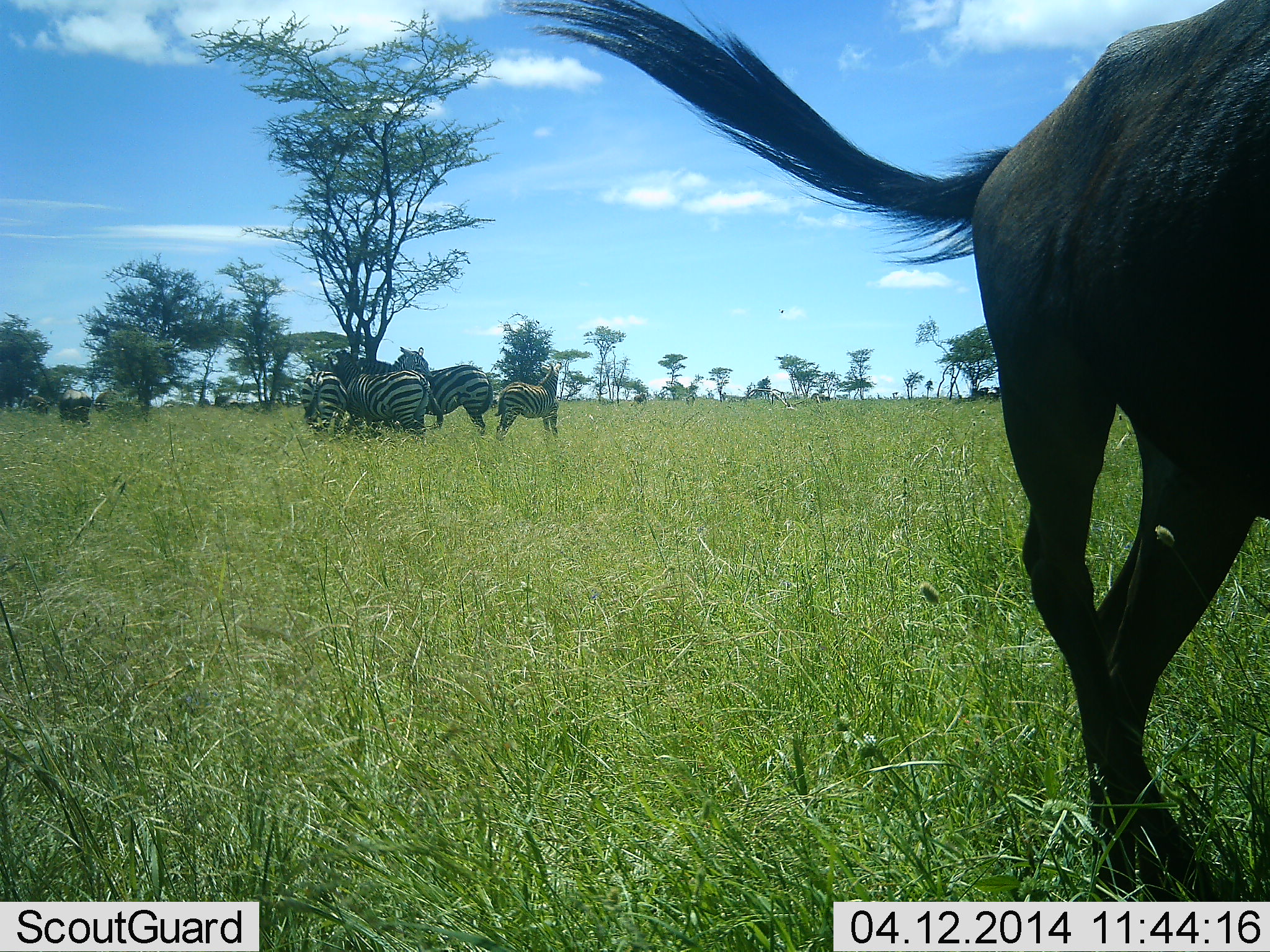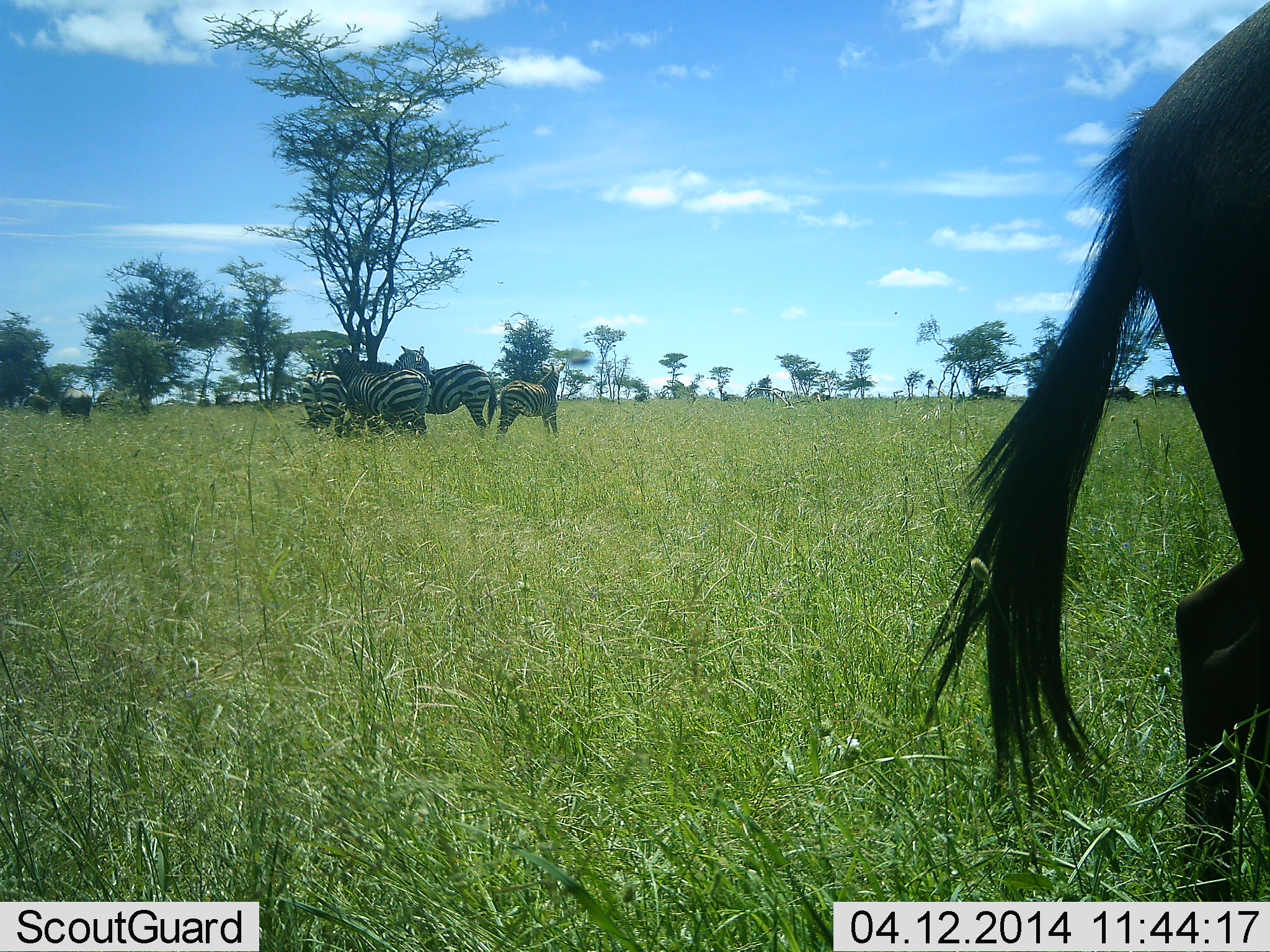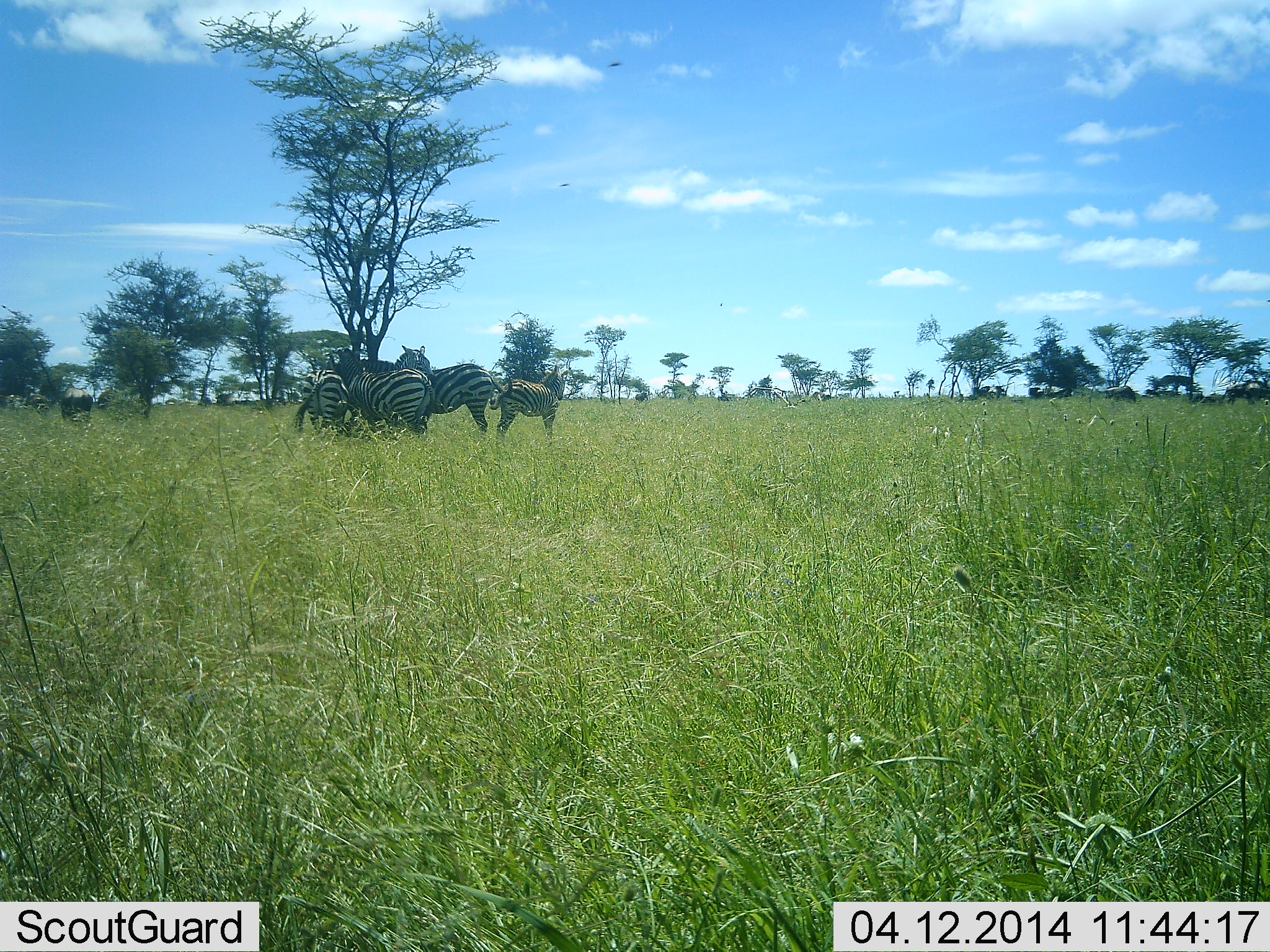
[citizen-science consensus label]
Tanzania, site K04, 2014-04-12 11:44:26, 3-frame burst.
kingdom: Animalia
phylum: Chordata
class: Mammalia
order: Artiodactyla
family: Bovidae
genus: Connochaetes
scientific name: Connochaetes taurinus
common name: blue wildebeest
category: wildebeest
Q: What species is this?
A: Wildebeest (blue wildebeest) (Connochaetes taurinus).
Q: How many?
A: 1.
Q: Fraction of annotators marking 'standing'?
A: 20%.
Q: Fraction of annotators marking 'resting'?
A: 0%.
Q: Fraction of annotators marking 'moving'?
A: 80%.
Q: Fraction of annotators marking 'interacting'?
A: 0%.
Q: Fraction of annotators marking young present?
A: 0%.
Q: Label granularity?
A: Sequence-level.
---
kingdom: Animalia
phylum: Chordata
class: Mammalia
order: Perissodactyla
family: Equidae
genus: Equus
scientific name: Equus quagga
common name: plains zebra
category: zebra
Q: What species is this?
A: Zebra (plains zebra) (Equus quagga).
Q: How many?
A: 4.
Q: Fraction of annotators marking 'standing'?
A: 76%.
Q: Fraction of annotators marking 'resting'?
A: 11%.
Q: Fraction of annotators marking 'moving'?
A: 5%.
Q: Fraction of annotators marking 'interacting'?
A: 8%.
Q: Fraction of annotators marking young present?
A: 16%.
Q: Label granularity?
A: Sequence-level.